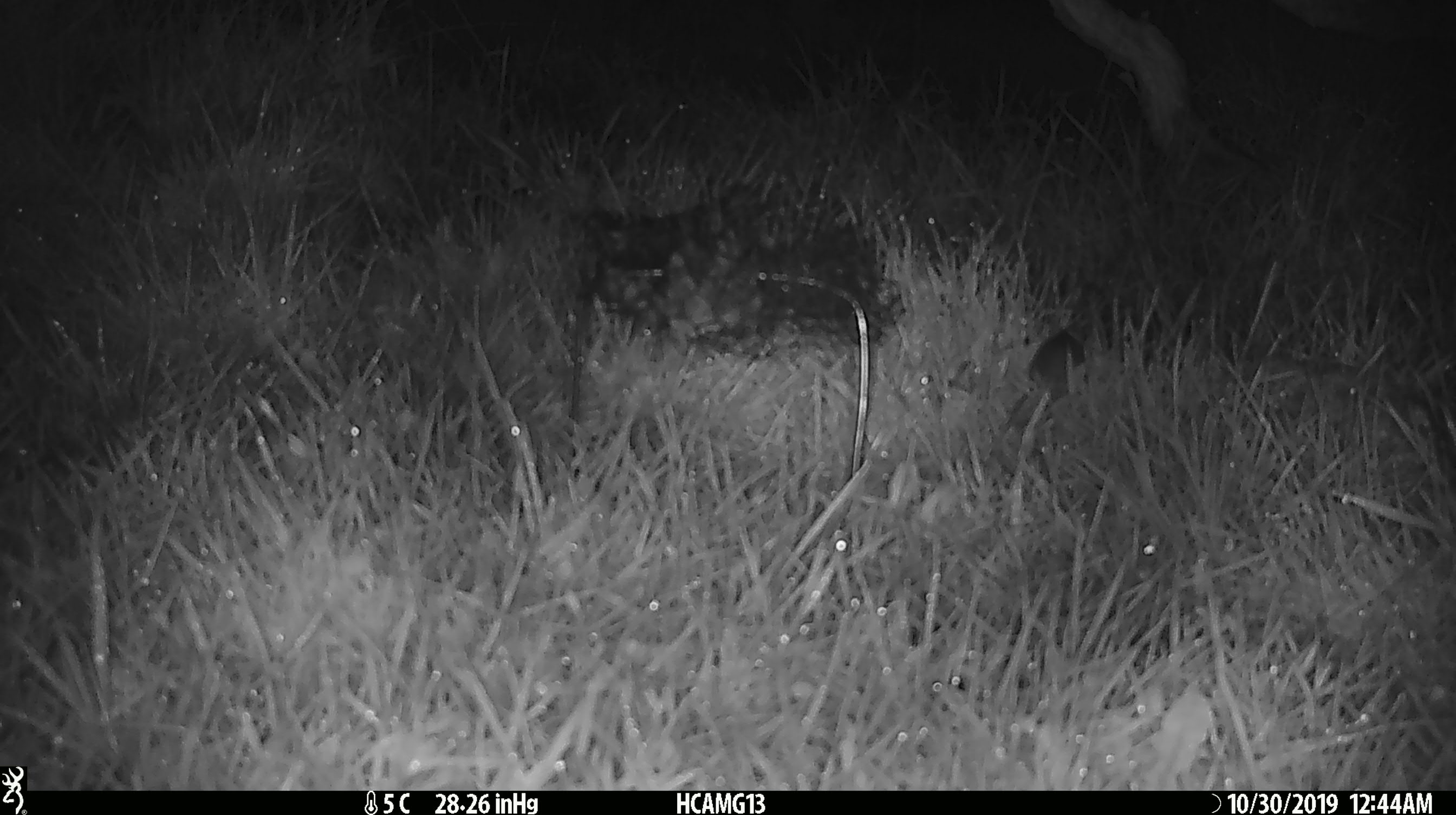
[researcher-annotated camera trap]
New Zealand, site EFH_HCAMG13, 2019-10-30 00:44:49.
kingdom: Animalia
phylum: Chordata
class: Mammalia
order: Rodentia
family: Muridae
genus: Mus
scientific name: Mus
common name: mouse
Mouse (Mus).